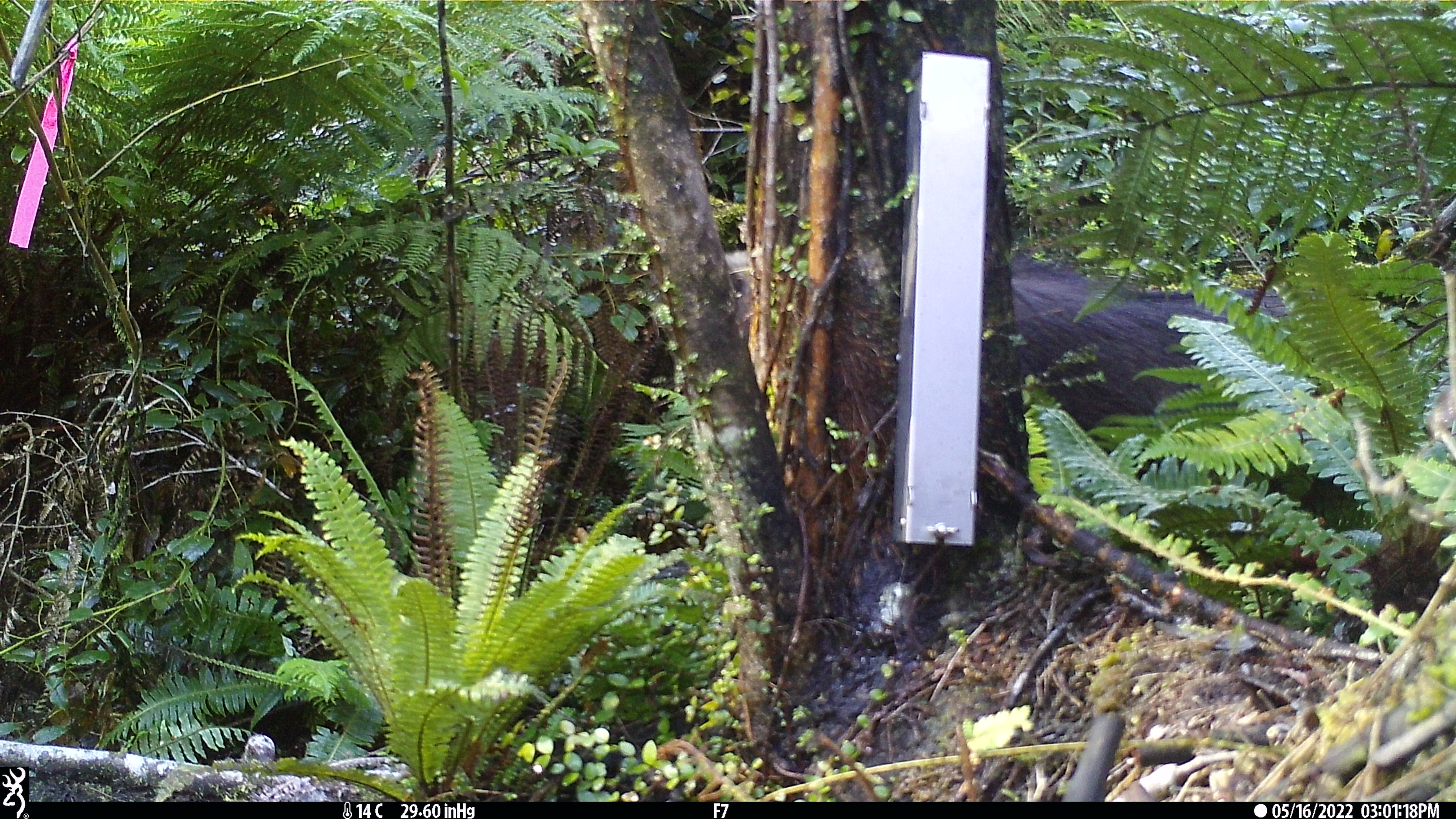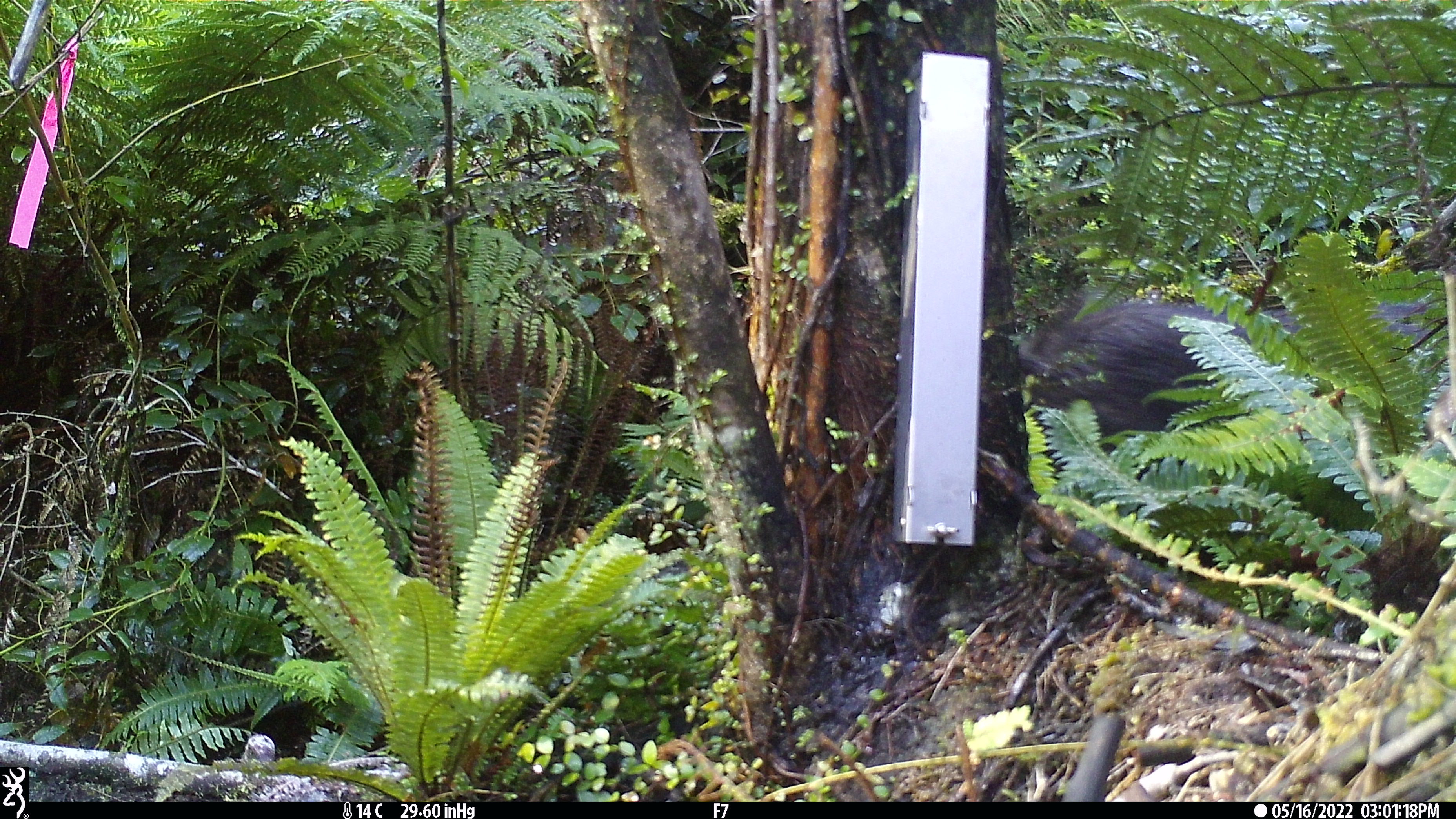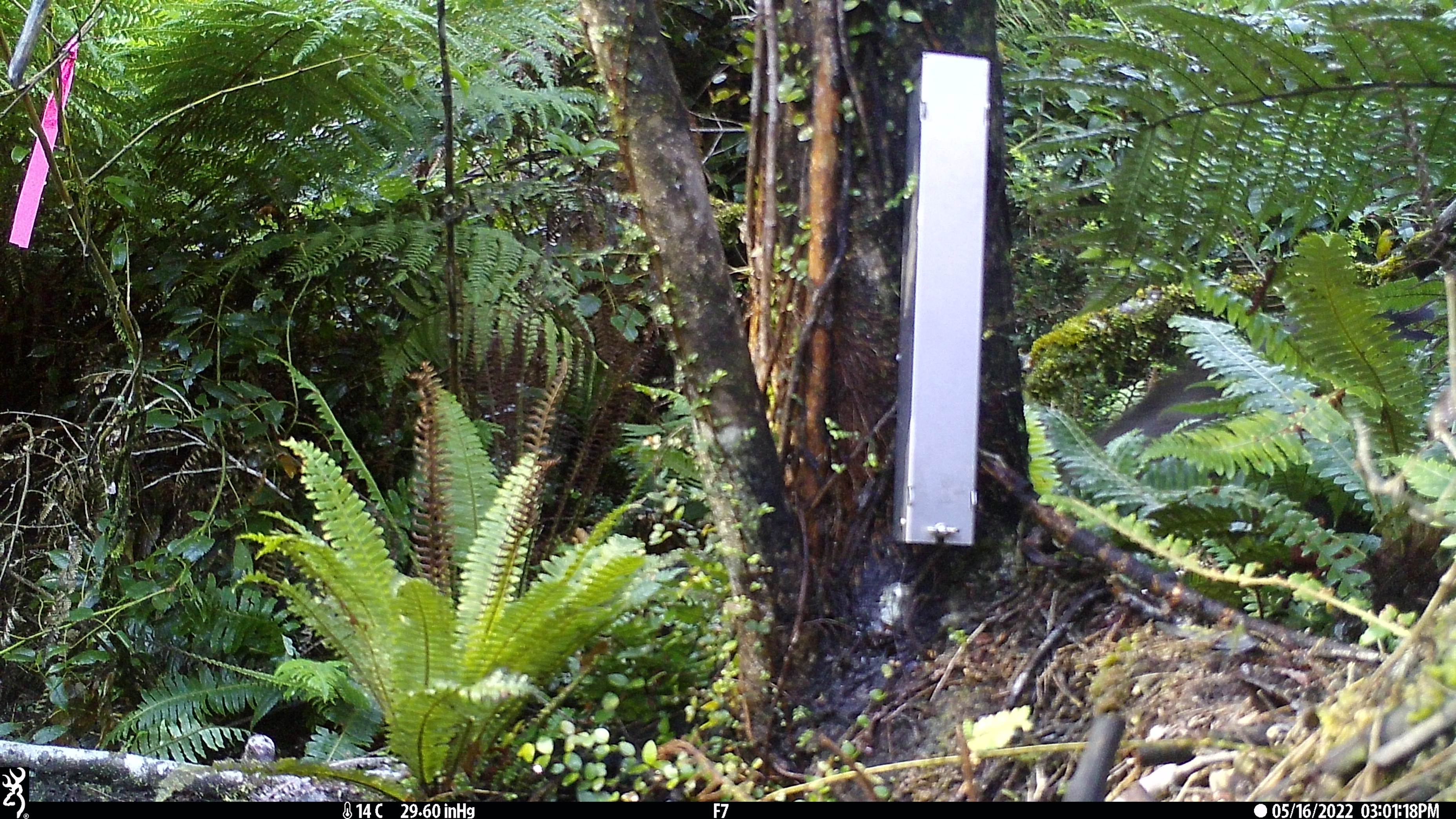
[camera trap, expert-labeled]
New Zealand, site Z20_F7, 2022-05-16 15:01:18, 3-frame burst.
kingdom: Animalia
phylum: Chordata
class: Mammalia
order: Artiodactyla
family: Bovidae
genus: Rupicapra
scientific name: Rupicapra rupicapra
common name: alpine chamois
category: chamois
Chamois (alpine chamois) (Rupicapra rupicapra).